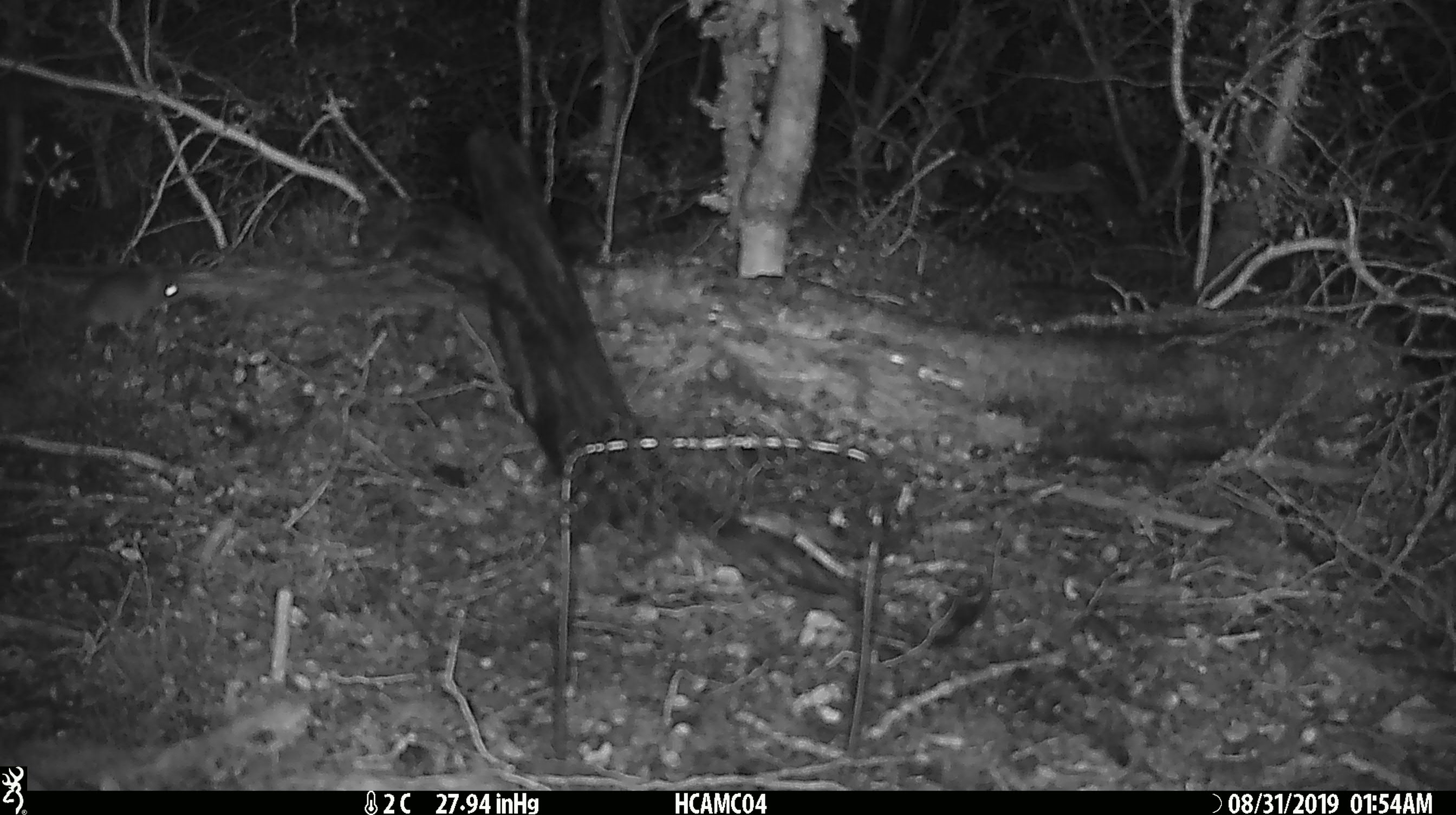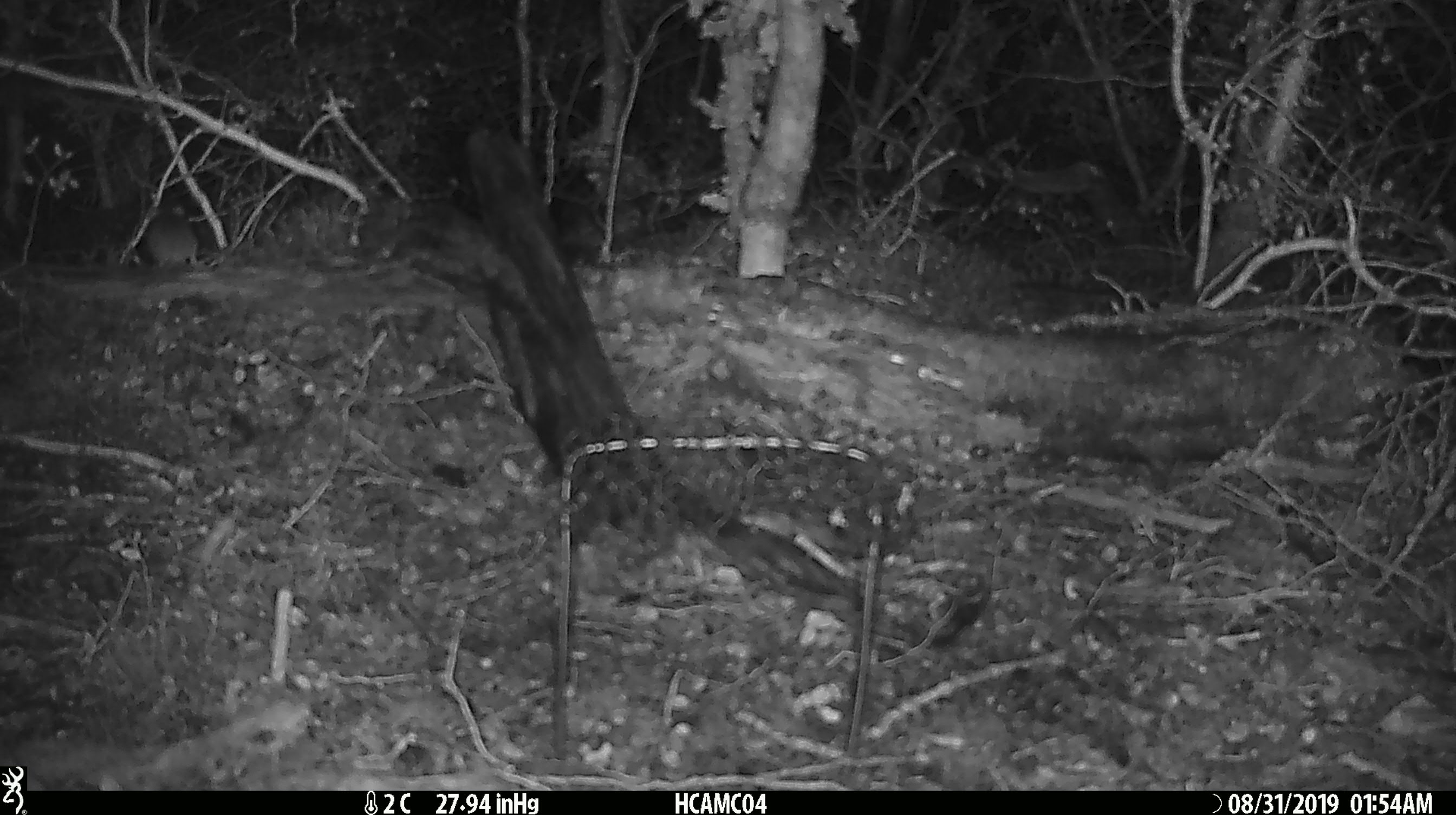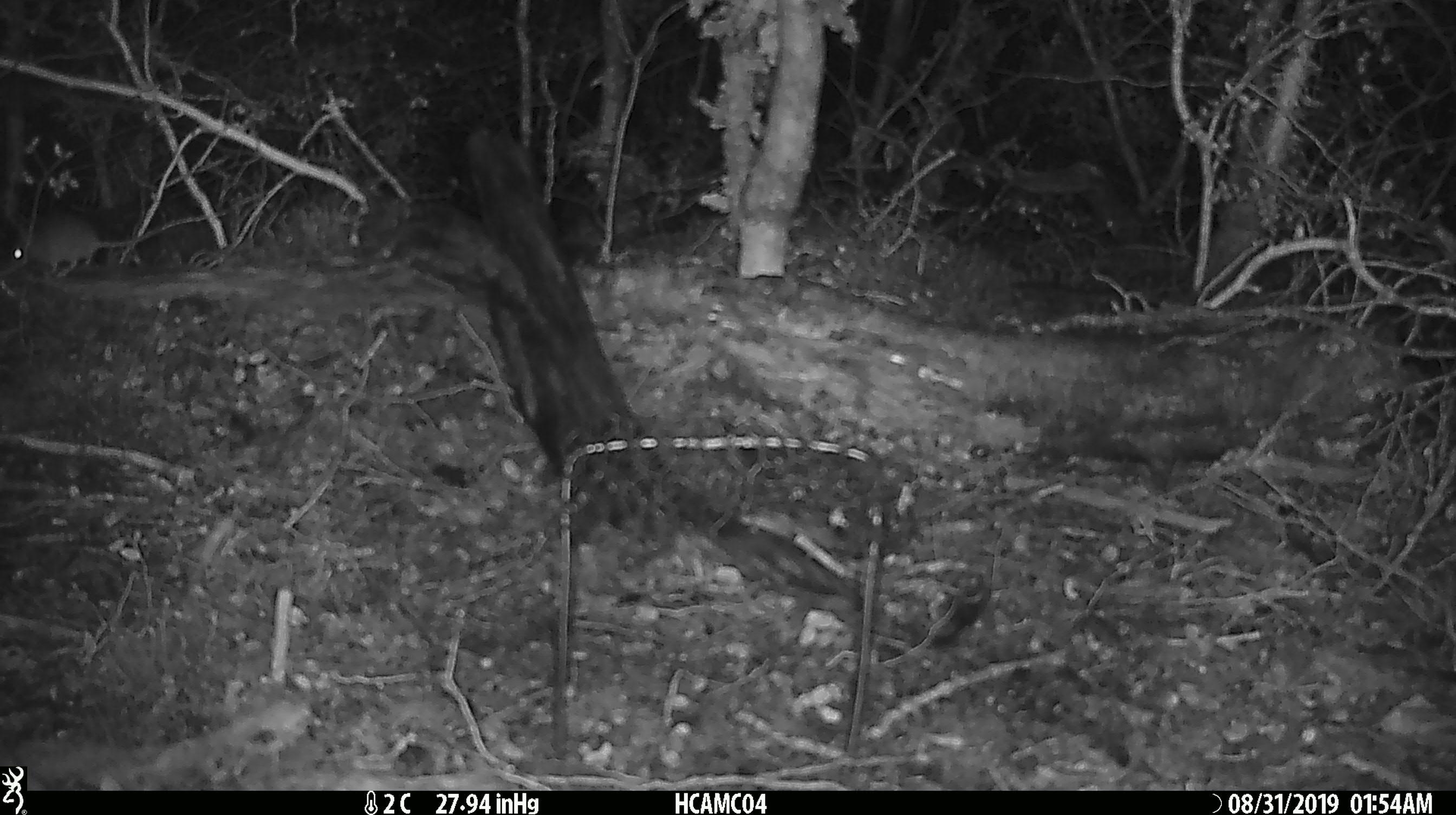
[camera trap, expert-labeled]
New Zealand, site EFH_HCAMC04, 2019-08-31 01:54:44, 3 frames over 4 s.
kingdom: Animalia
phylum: Chordata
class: Mammalia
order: Rodentia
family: Muridae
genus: Mus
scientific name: Mus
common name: mouse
Mouse (Mus).